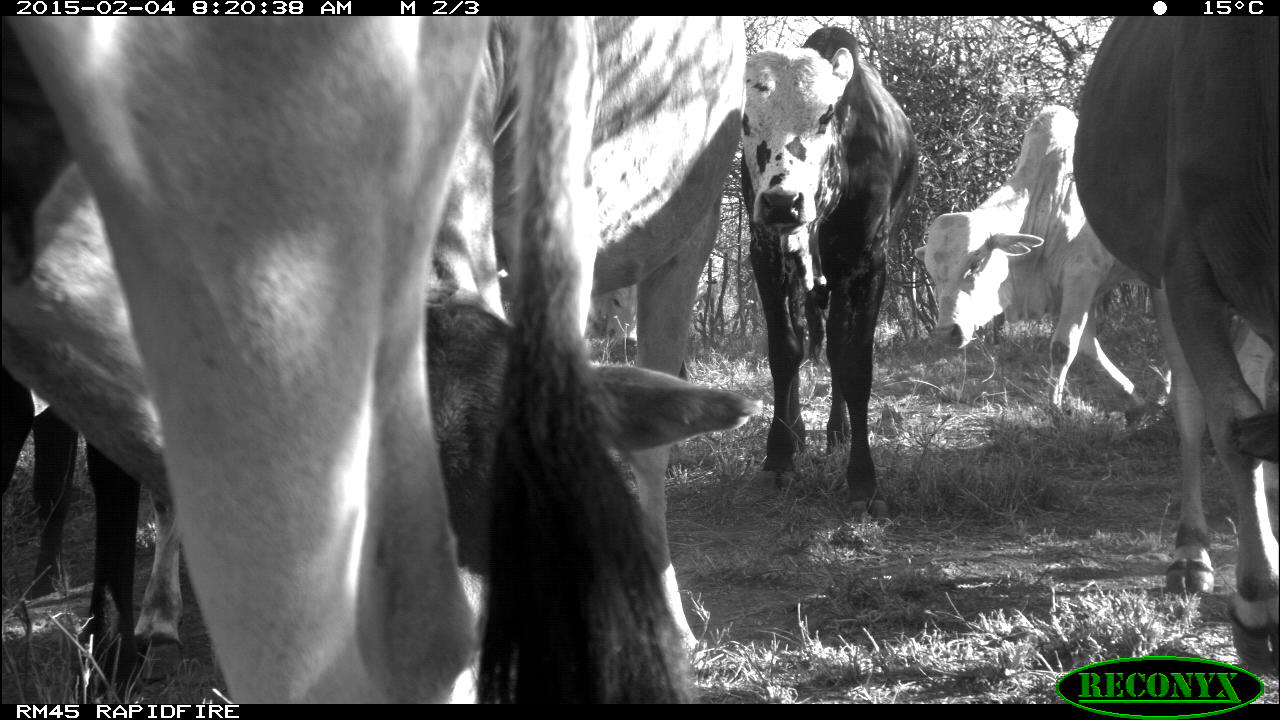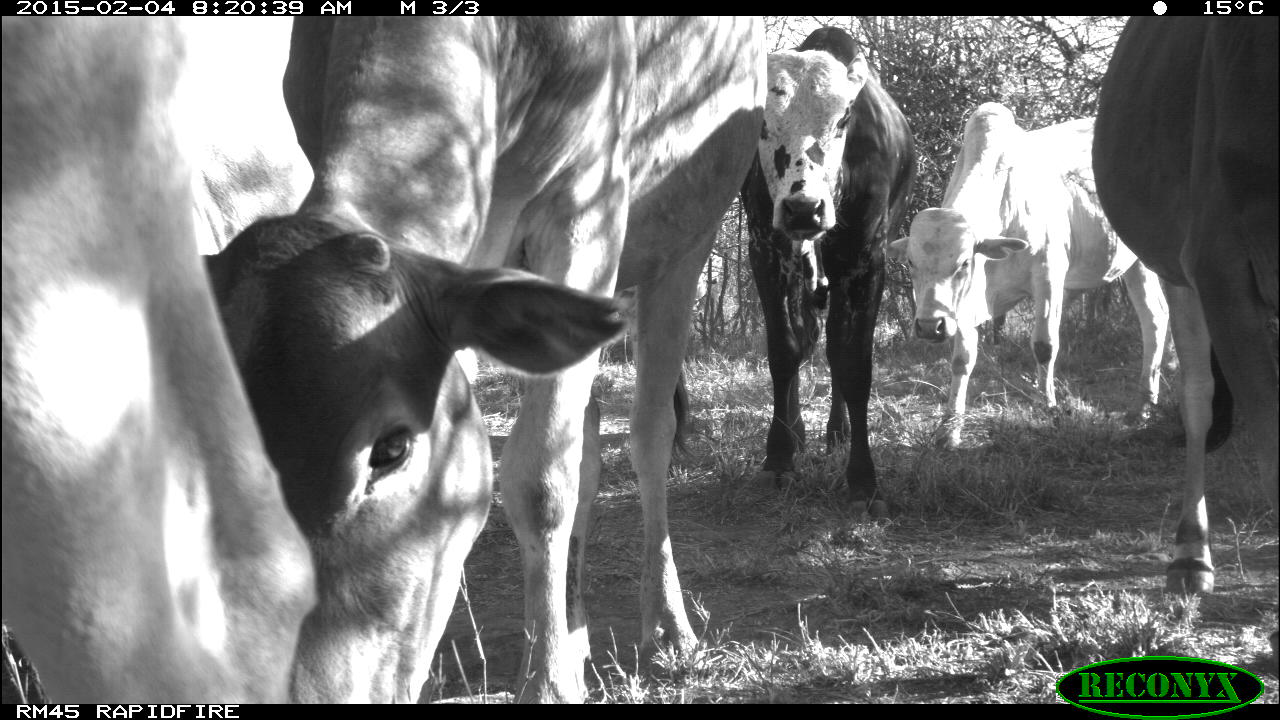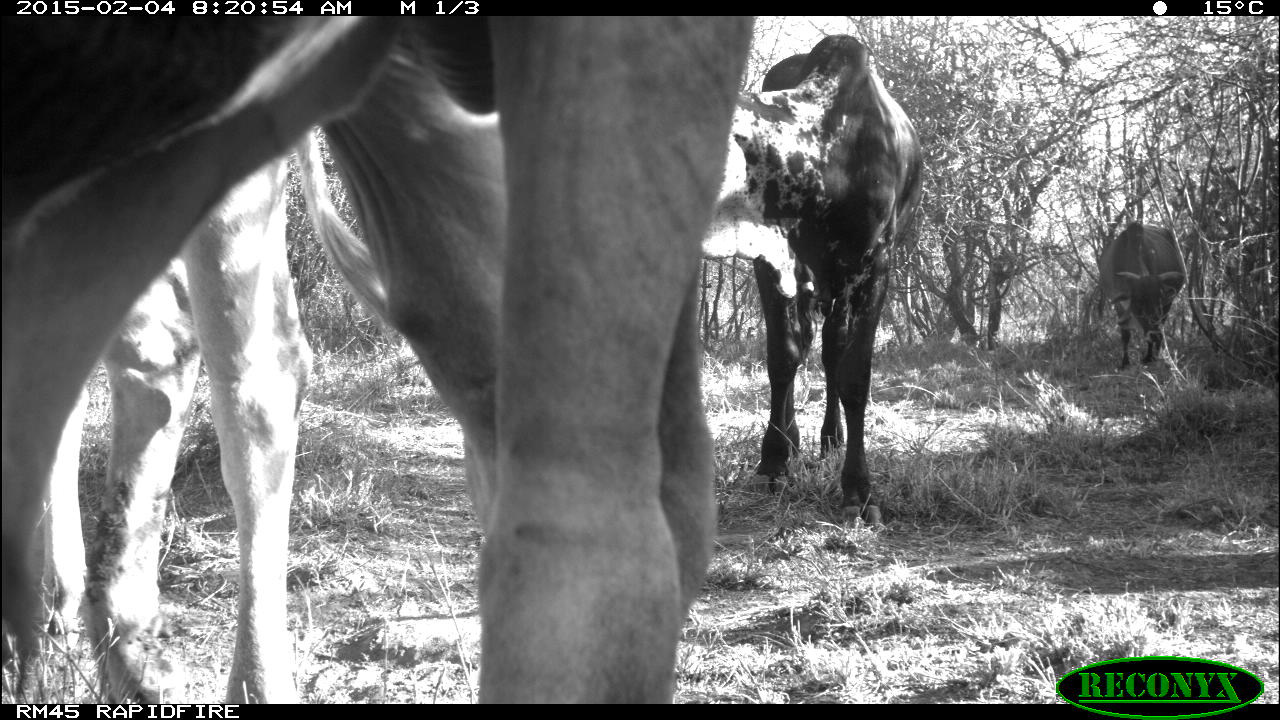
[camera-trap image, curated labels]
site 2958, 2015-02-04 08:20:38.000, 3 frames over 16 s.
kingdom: Animalia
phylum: Chordata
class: Mammalia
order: Artiodactyla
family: Bovidae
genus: Bos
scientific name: Bos taurus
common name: domestic cattle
Bos taurus (domestic cattle), count 7.